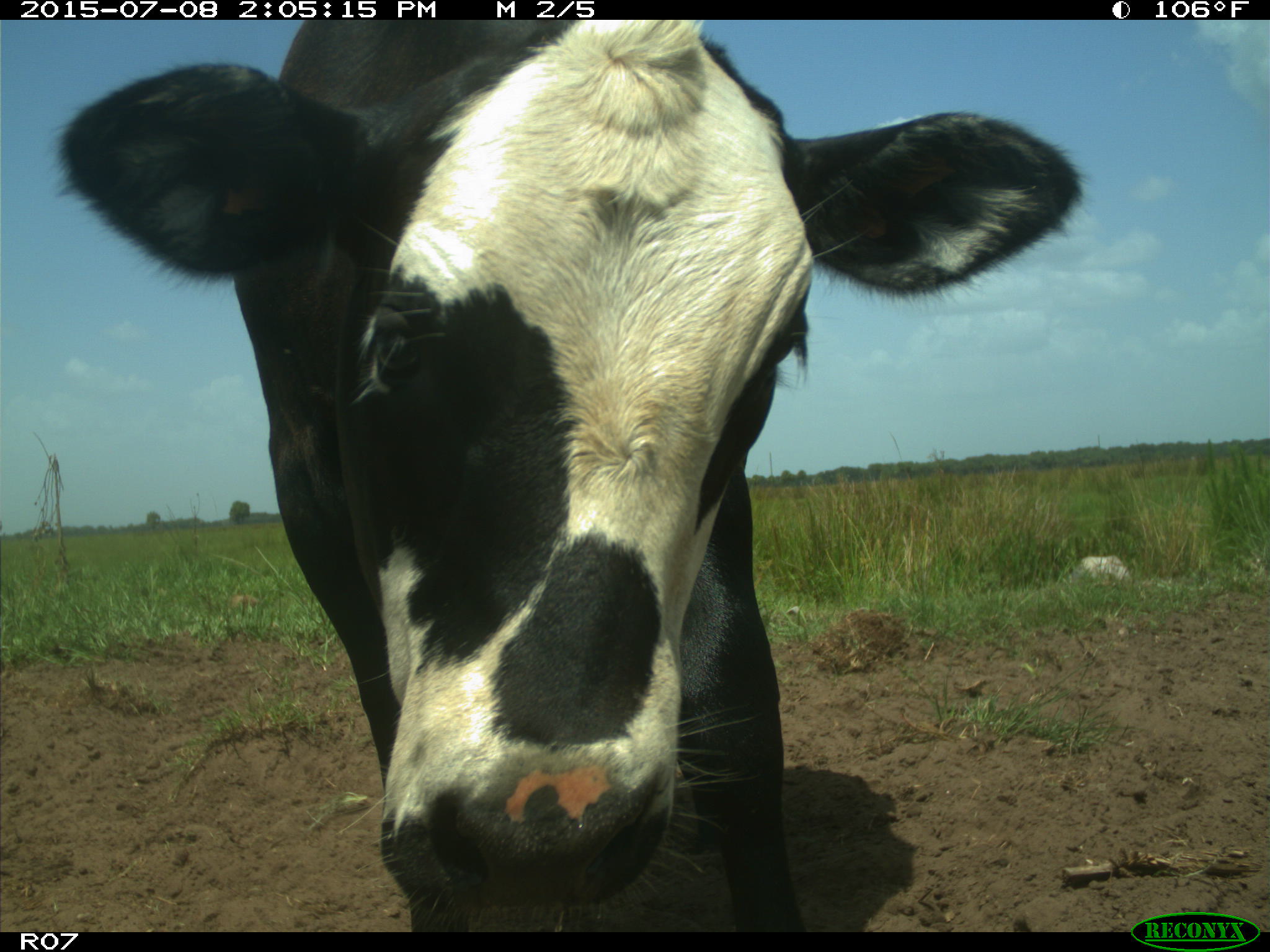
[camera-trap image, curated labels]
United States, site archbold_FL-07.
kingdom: Animalia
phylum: Chordata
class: Mammalia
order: Artiodactyla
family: Bovidae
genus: Bos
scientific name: Bos taurus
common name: domestic cow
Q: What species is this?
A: Bos taurus (domestic cow).